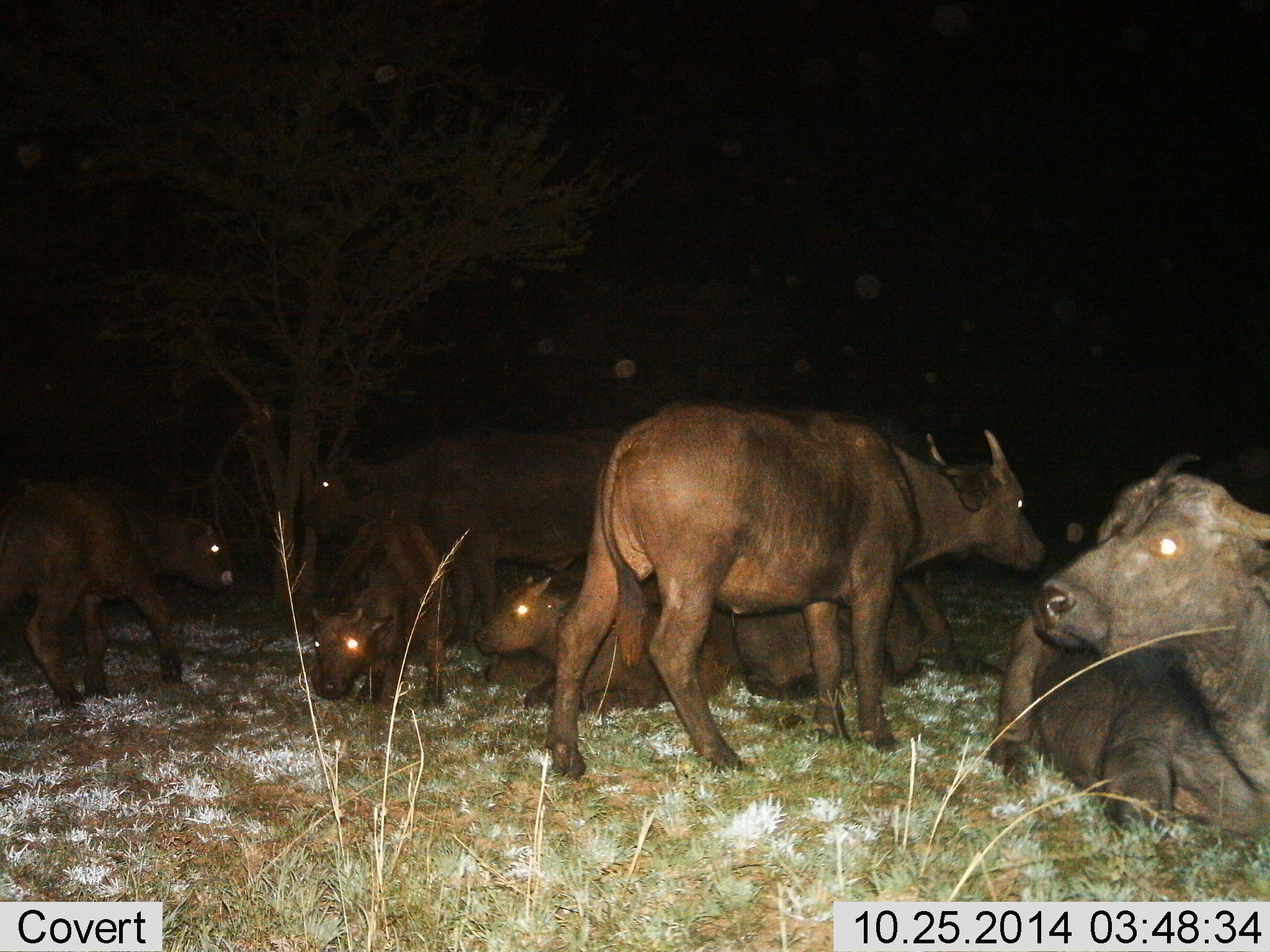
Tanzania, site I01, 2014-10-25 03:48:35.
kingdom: Animalia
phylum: Chordata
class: Mammalia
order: Artiodactyla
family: Bovidae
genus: Syncerus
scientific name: Syncerus caffer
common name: cape buffalo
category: buffalo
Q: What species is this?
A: Buffalo (cape buffalo) (Syncerus caffer).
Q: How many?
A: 7.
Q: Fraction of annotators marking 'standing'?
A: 70%.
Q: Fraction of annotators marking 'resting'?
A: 100%.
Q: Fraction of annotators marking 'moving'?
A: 10%.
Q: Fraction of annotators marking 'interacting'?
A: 0%.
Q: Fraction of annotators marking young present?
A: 70%.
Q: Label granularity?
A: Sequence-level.